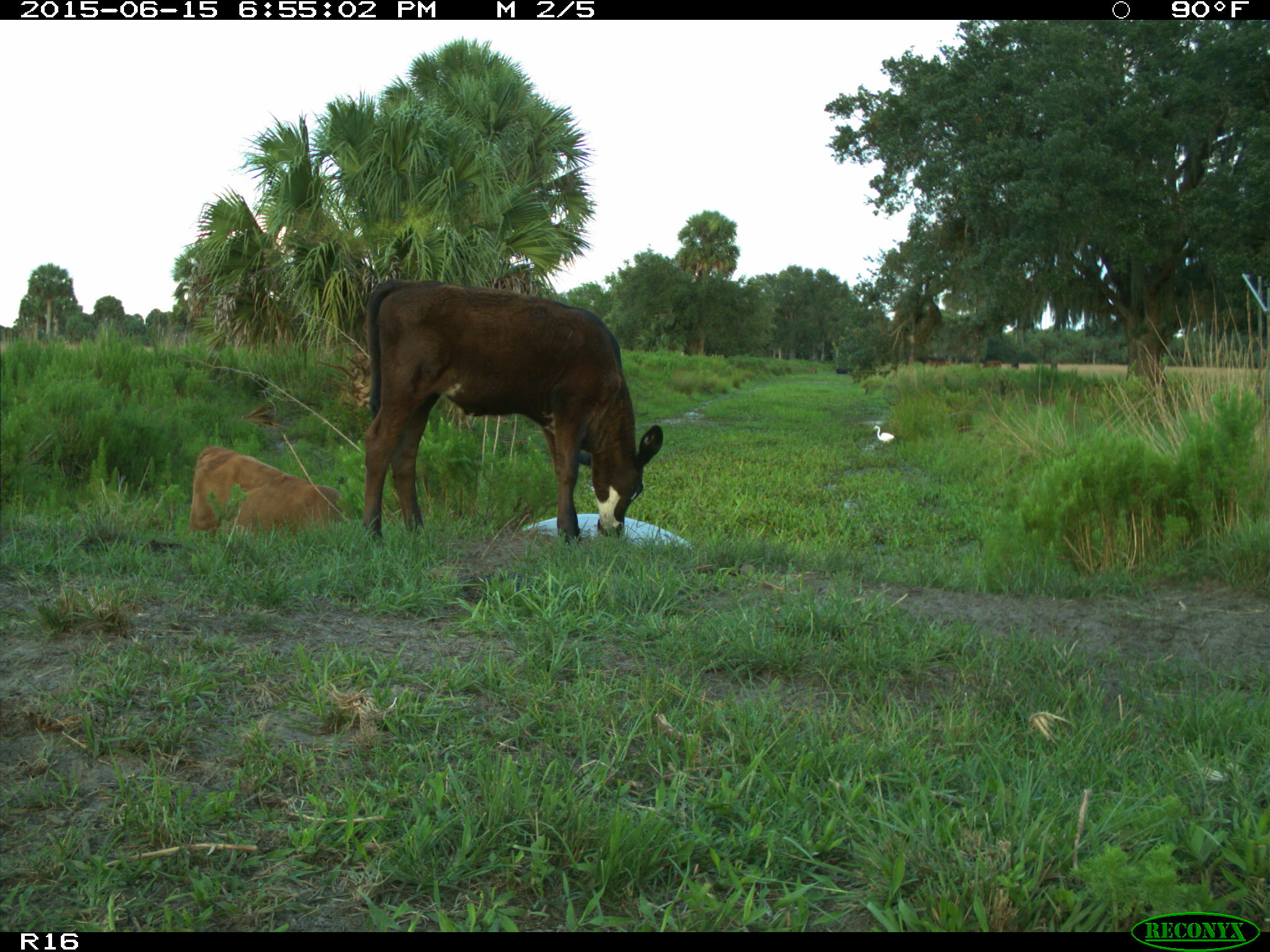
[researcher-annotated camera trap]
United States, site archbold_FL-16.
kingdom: Animalia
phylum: Chordata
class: Mammalia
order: Artiodactyla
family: Bovidae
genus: Bos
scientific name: Bos taurus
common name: domestic cow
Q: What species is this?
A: Bos taurus (domestic cow).